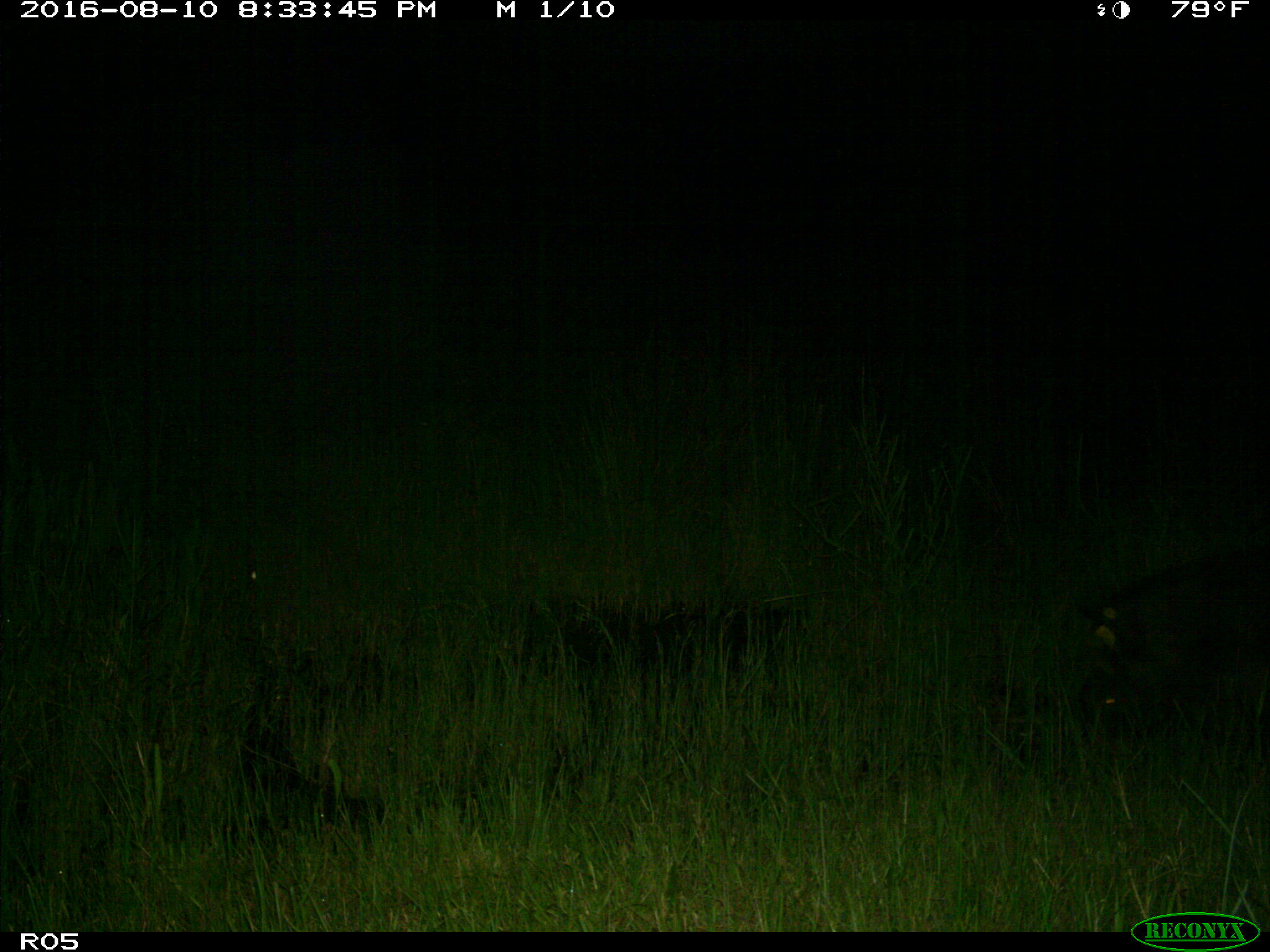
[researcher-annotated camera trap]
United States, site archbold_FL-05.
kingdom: Animalia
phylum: Chordata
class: Mammalia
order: Artiodactyla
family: Suidae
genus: Sus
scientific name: Sus scrofa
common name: wild boar